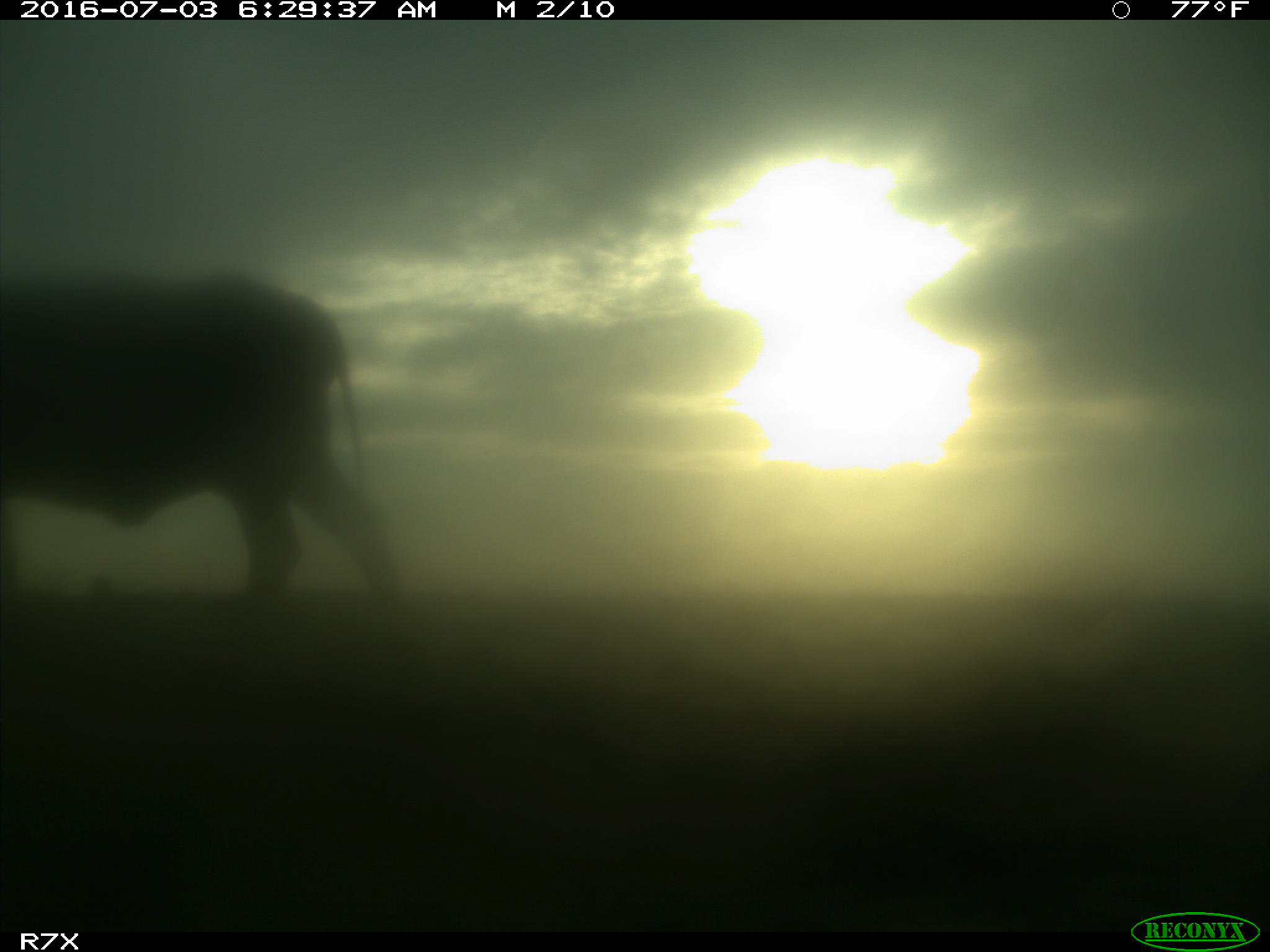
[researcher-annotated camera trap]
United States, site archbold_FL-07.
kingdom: Animalia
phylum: Chordata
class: Mammalia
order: Artiodactyla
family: Bovidae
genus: Bos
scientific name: Bos taurus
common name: domestic cow